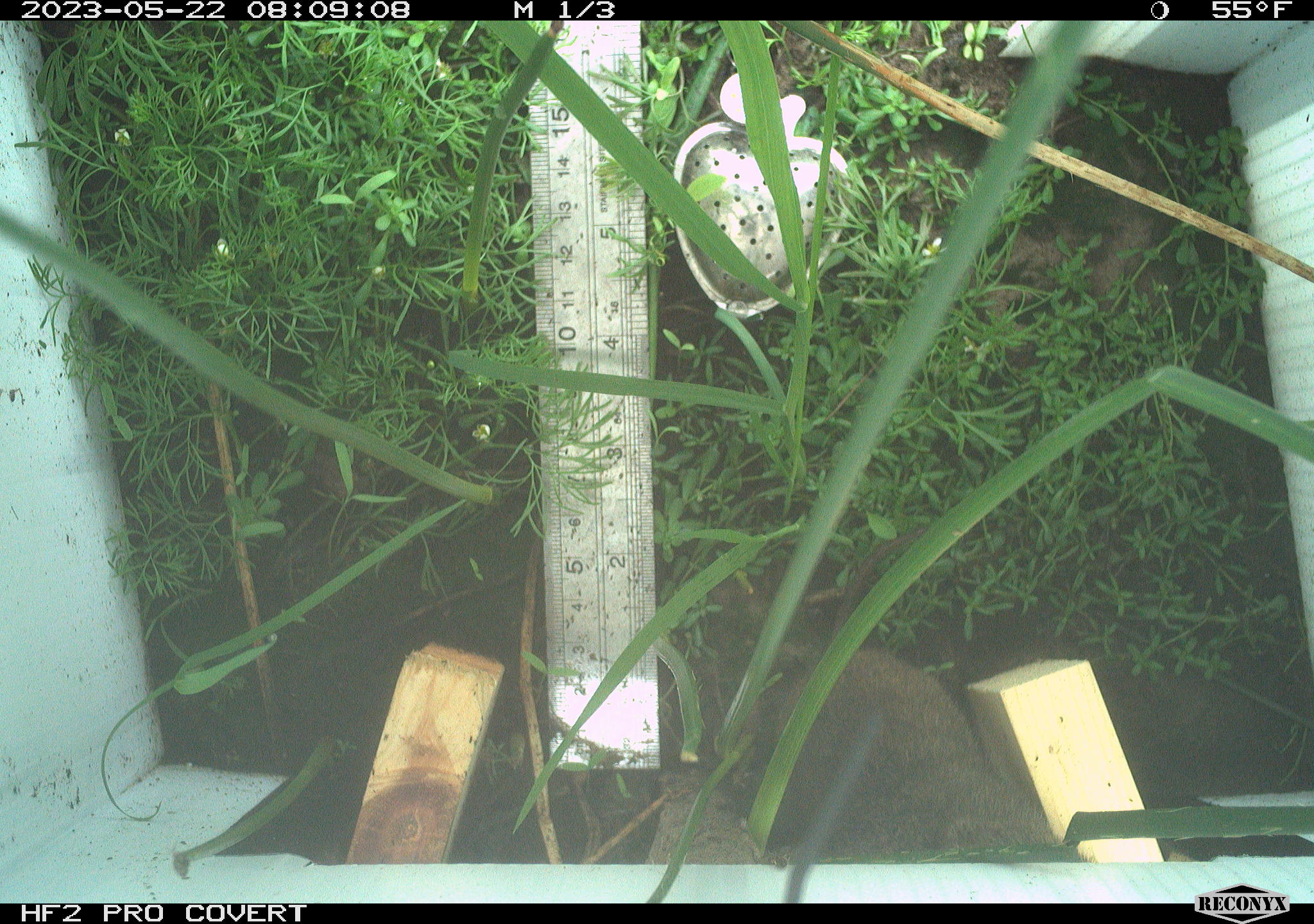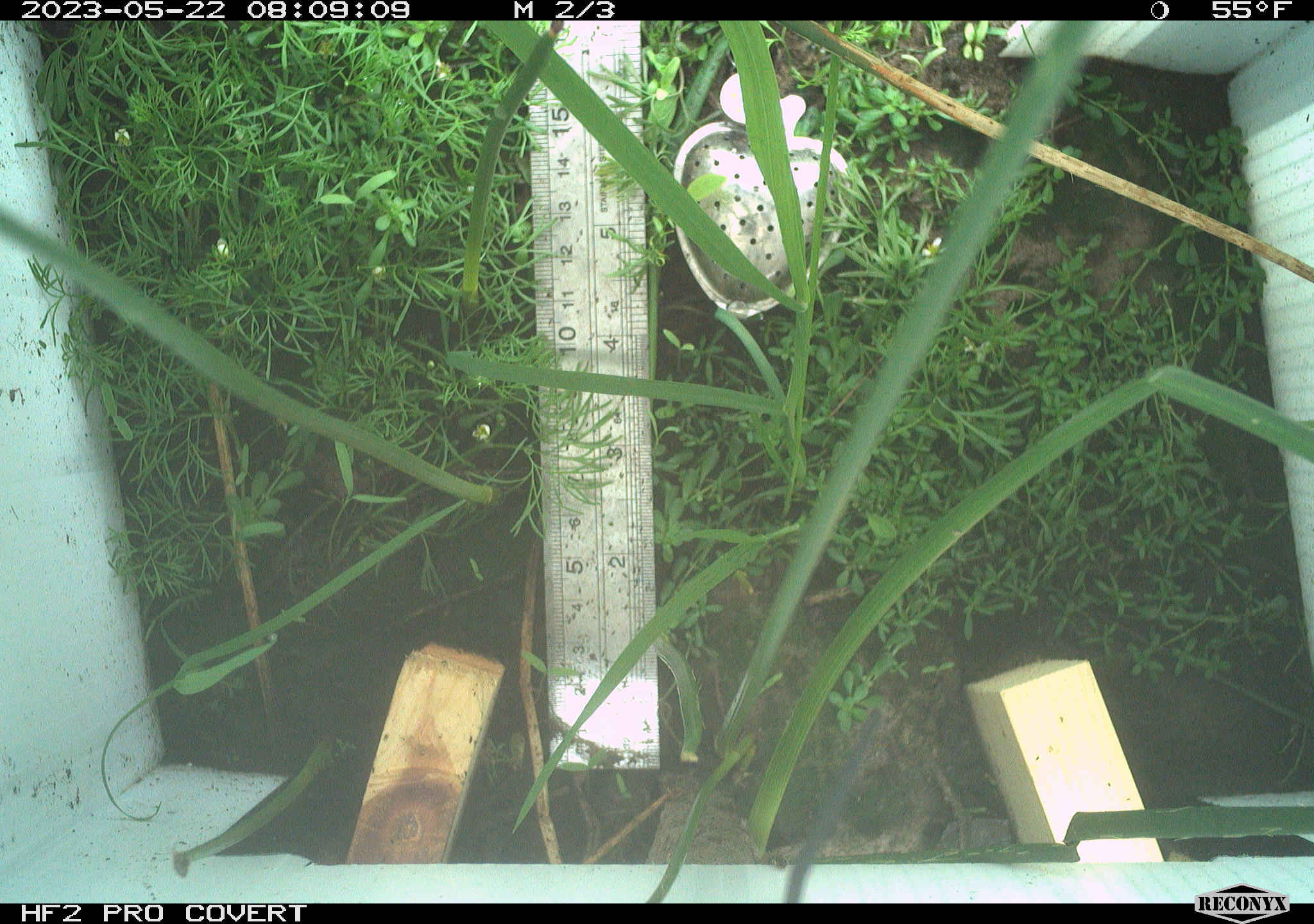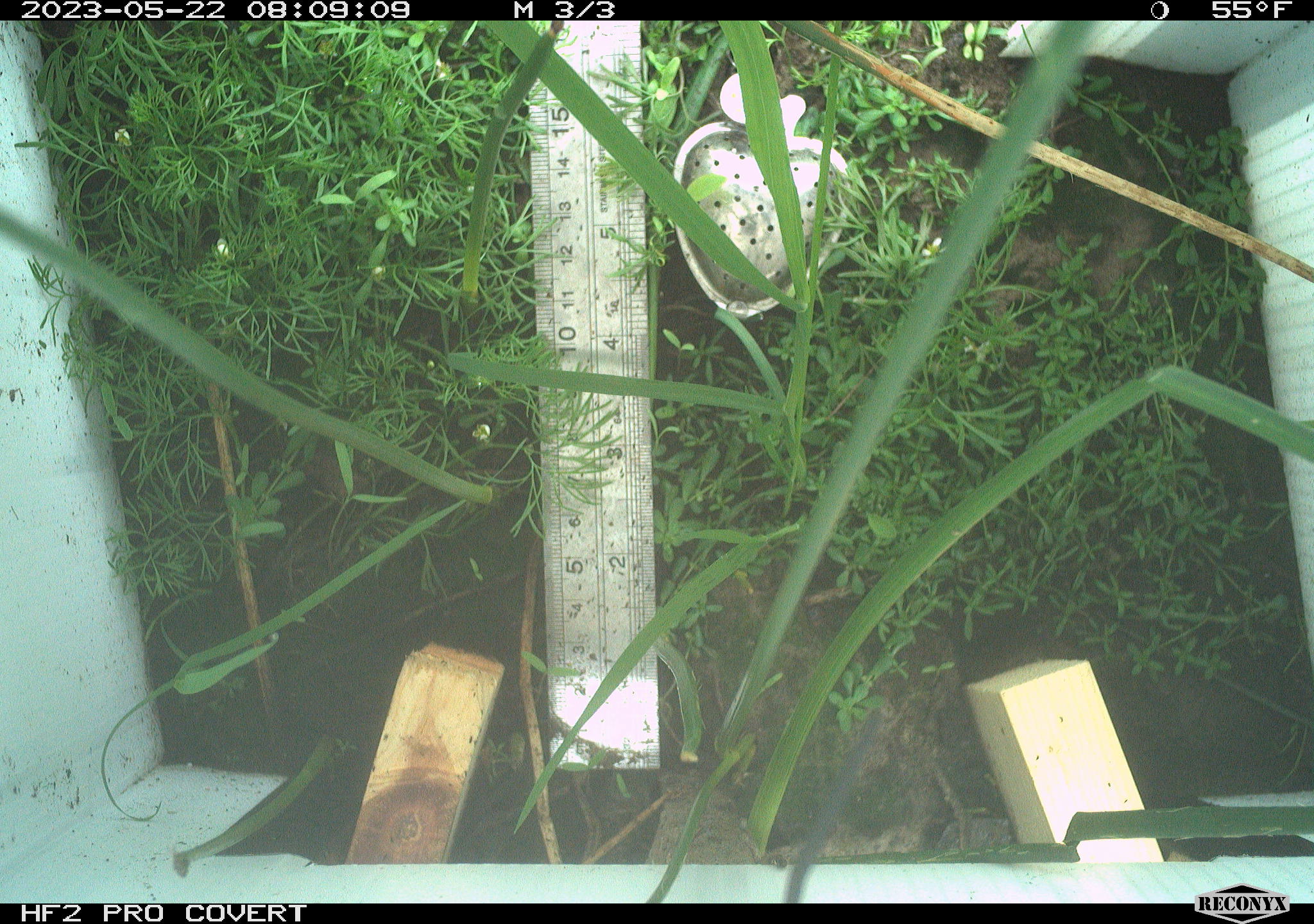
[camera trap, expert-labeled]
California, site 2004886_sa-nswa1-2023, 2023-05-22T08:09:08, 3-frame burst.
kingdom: Animalia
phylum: Chordata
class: Mammalia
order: Rodentia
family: Cricetidae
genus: Microtus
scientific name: Microtus californicus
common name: california vole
California vole (Microtus californicus).